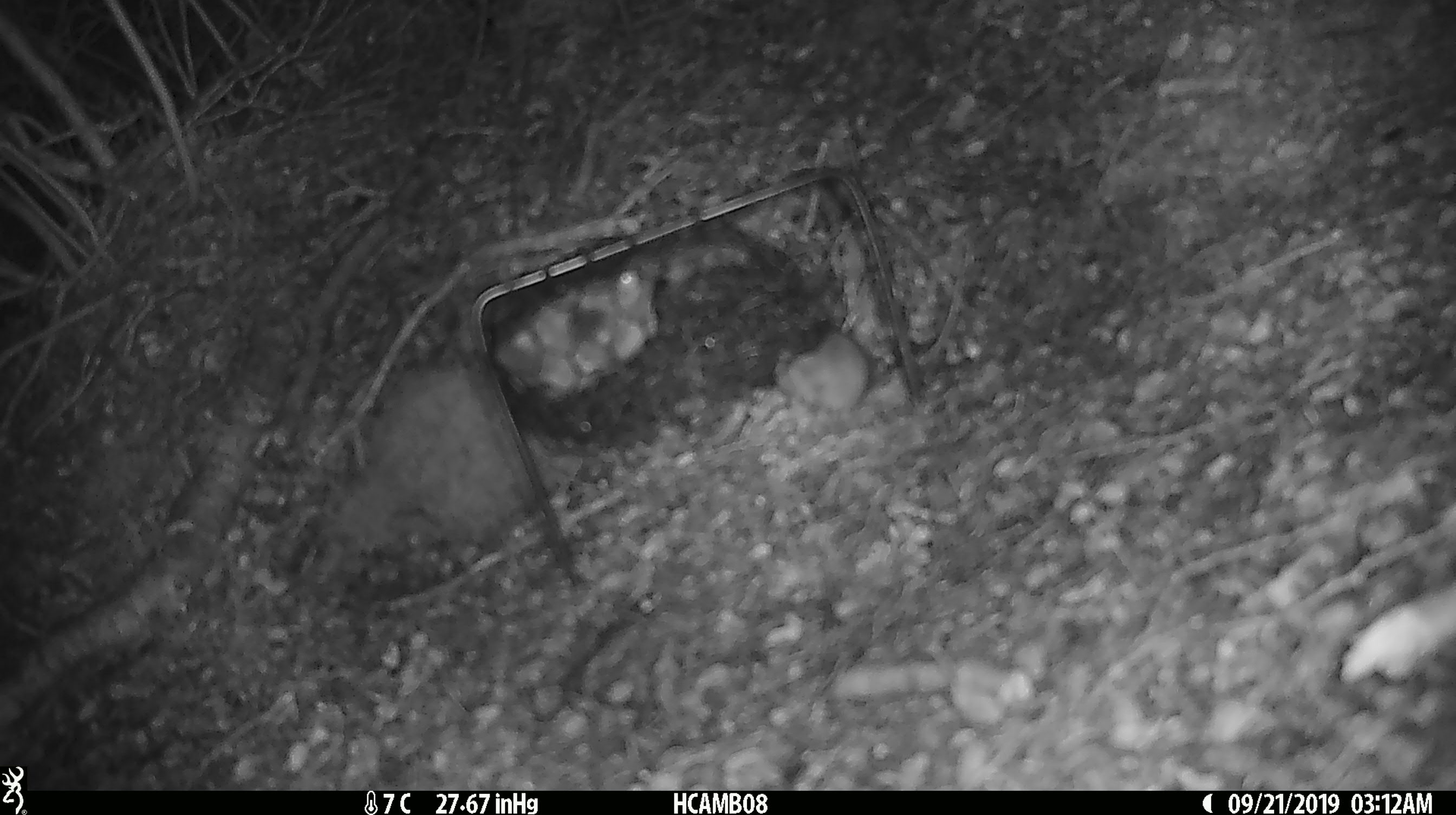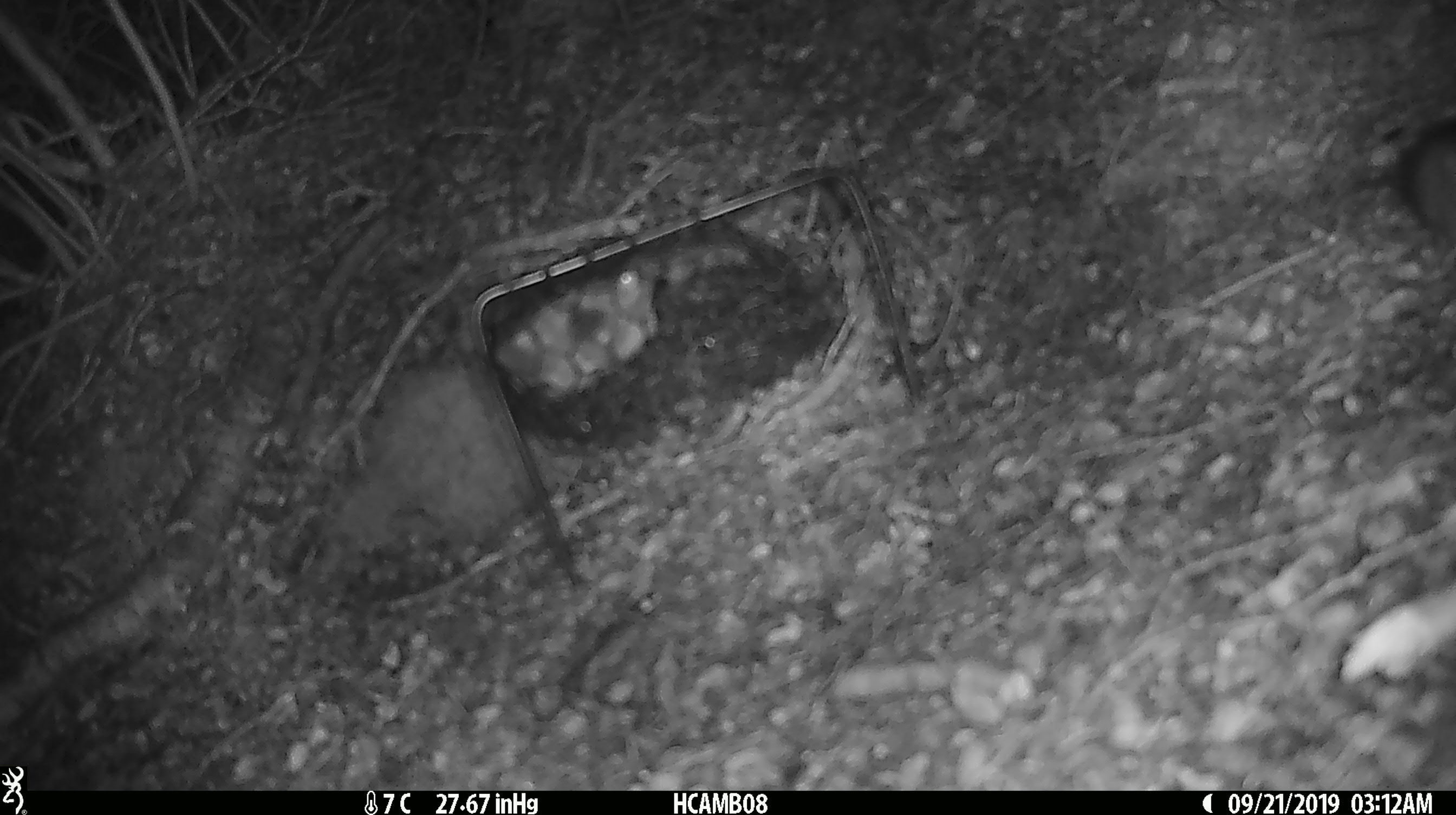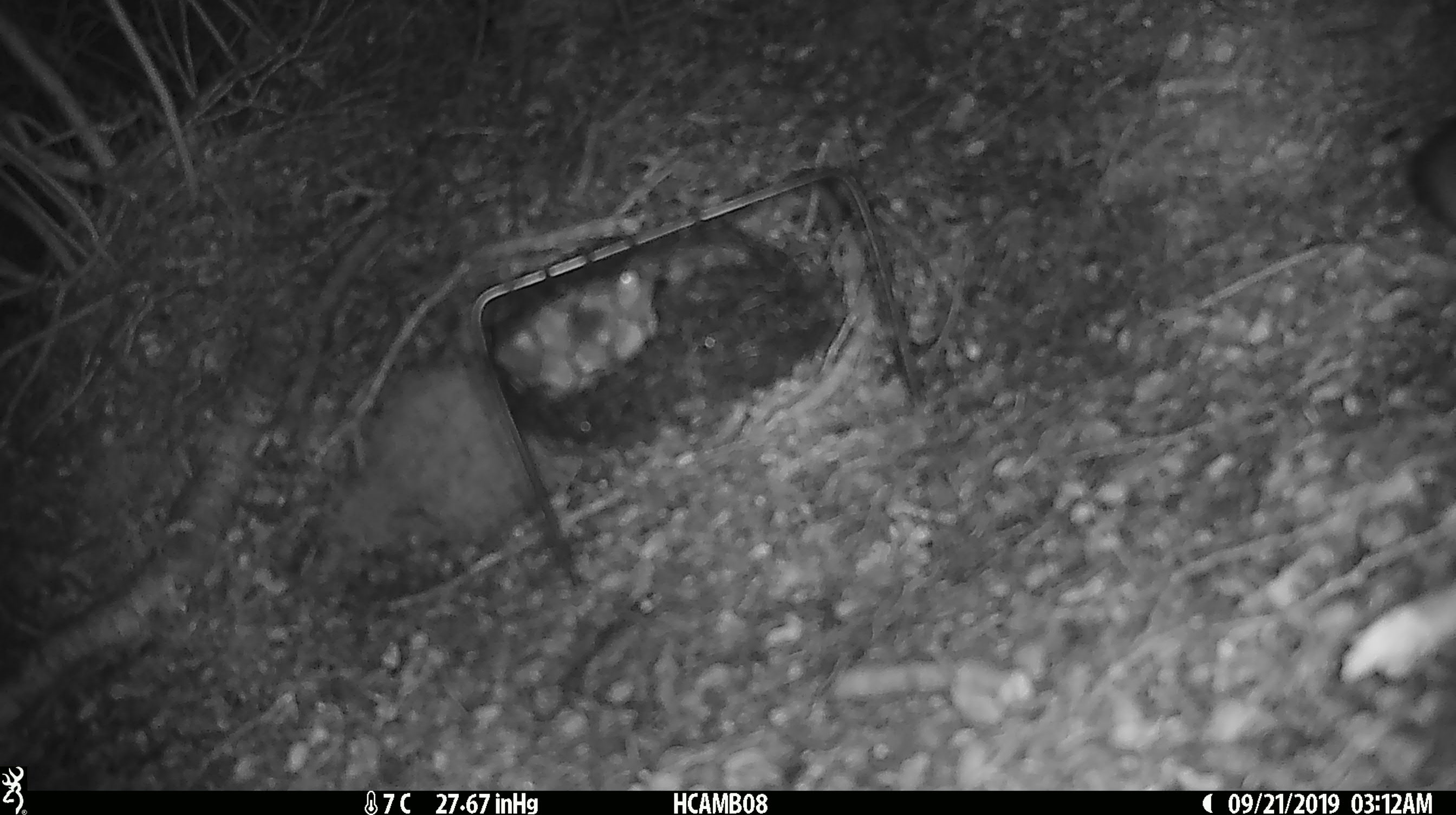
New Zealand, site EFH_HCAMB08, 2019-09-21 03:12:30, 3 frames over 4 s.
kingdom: Animalia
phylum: Chordata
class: Mammalia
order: Rodentia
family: Muridae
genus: Mus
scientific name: Mus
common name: mouse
Mouse (Mus).